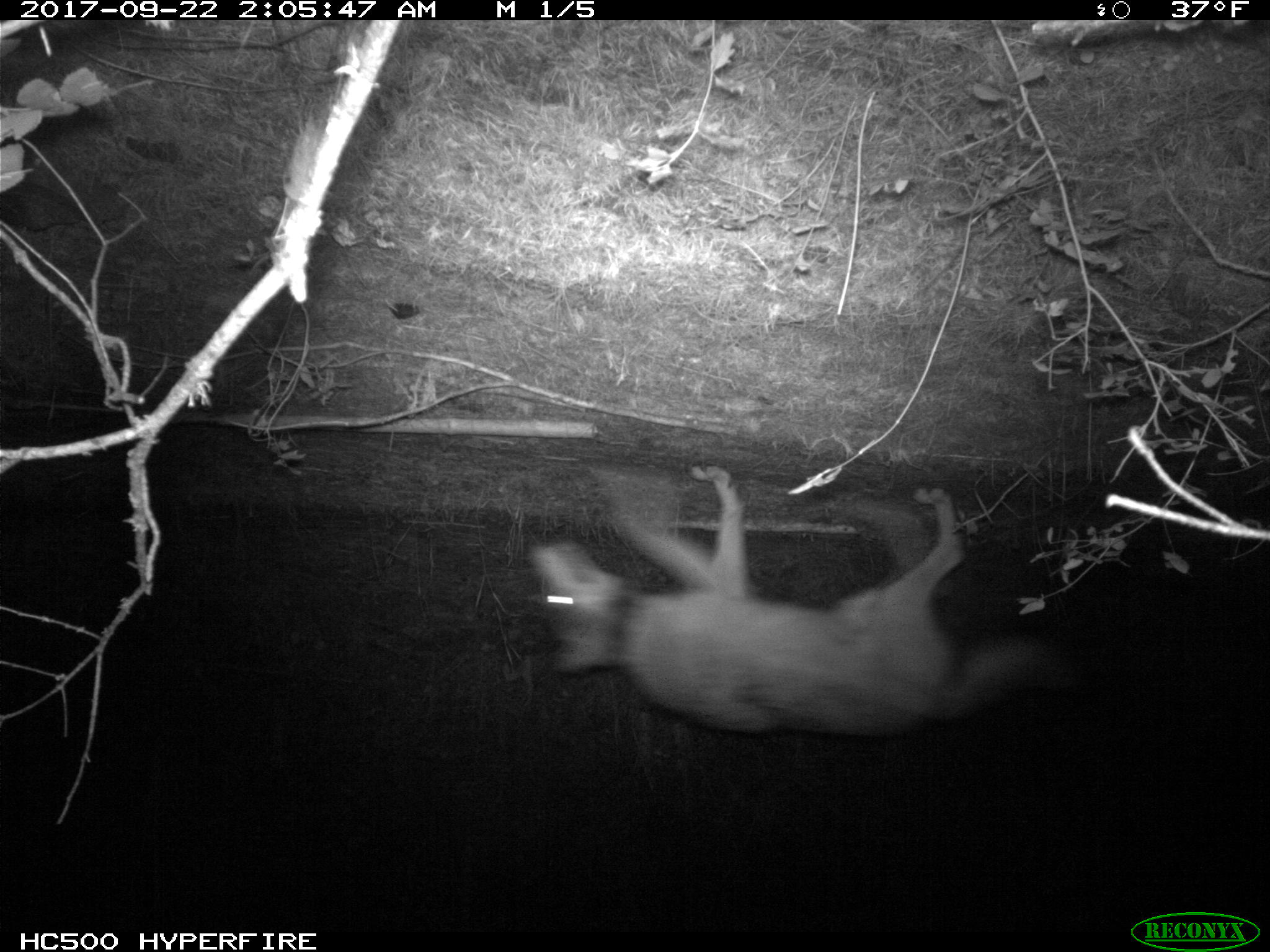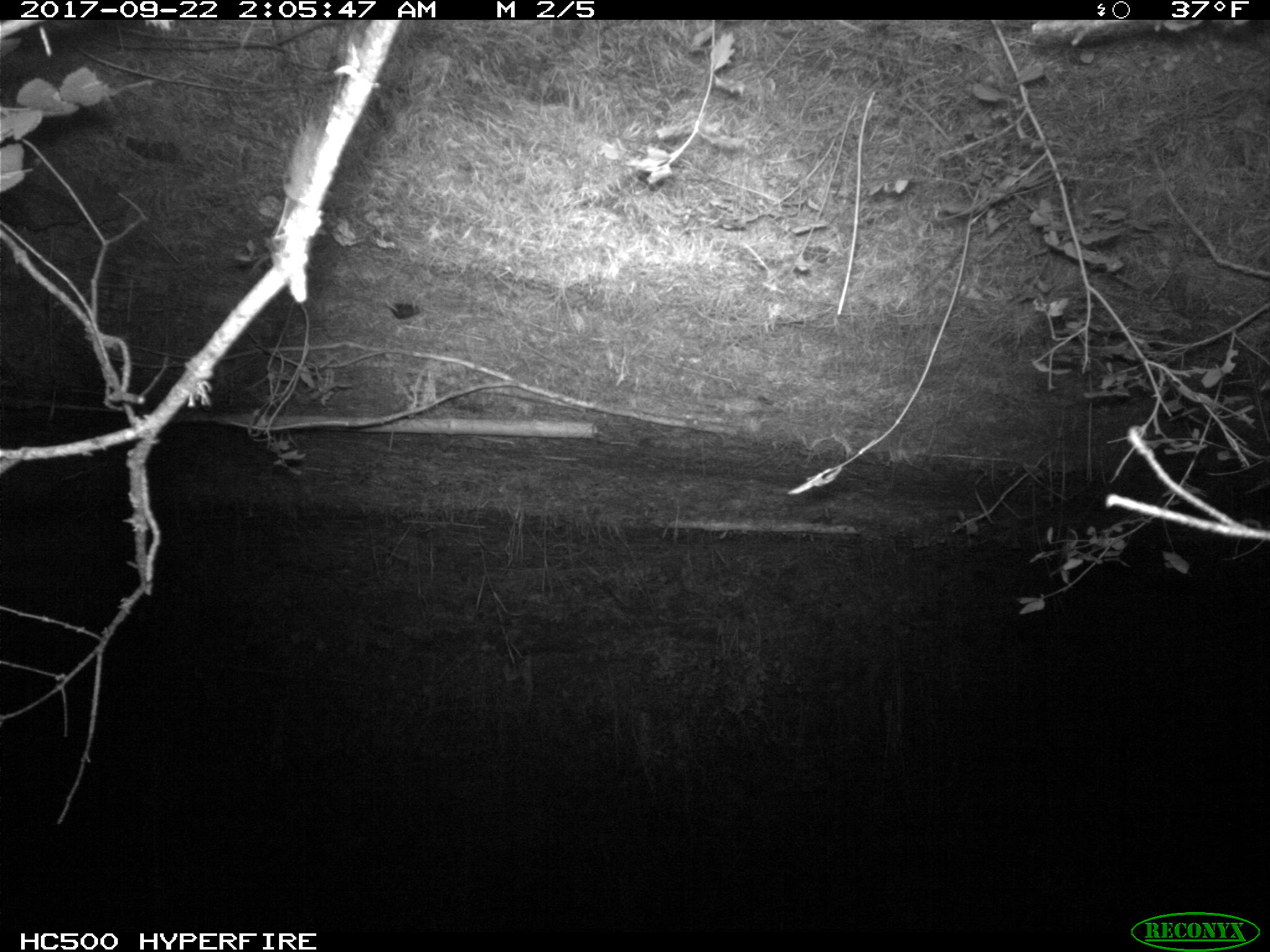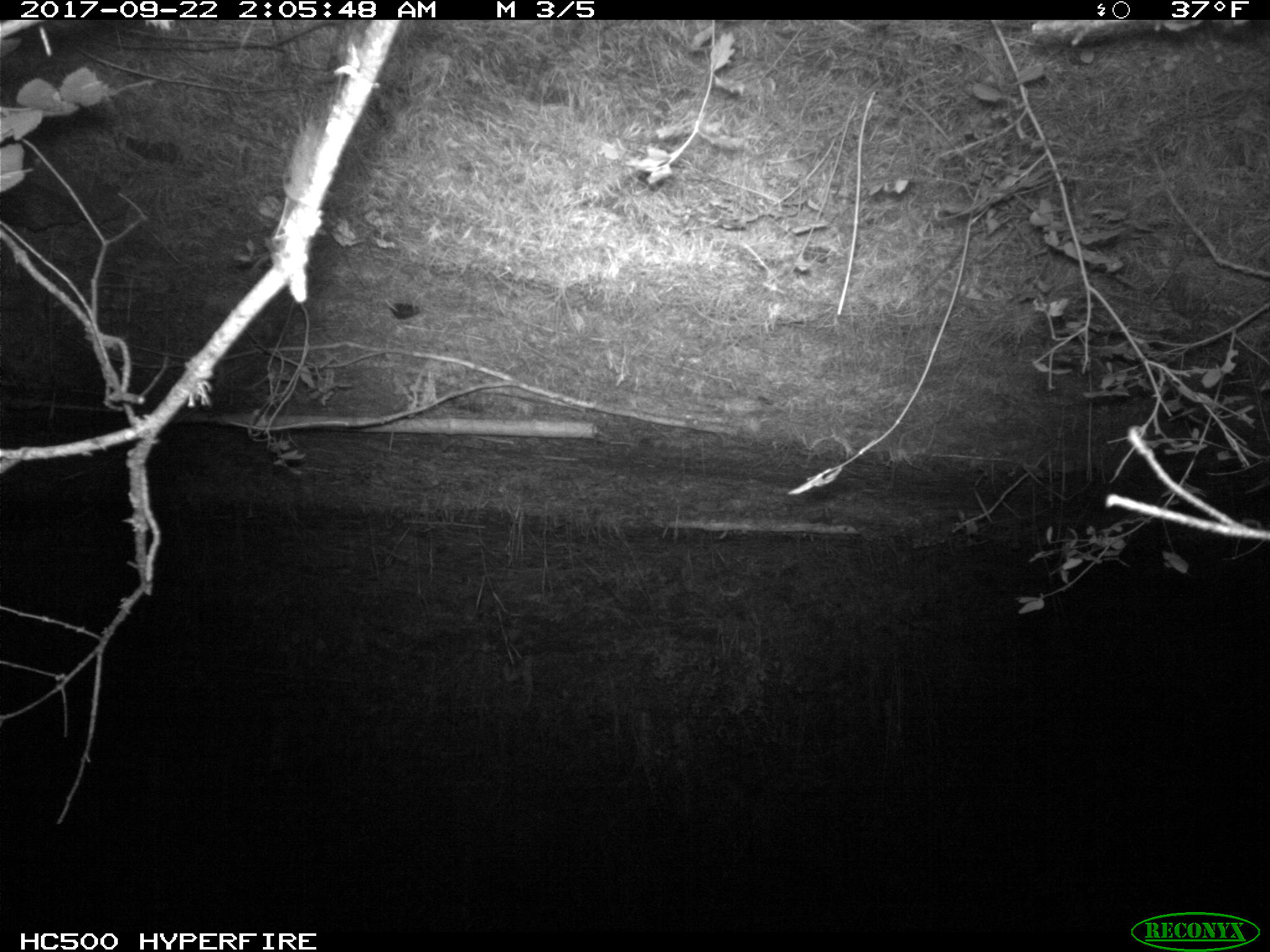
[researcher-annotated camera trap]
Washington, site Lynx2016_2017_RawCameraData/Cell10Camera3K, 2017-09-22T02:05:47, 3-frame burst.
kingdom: Animalia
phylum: Chordata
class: Mammalia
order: Carnivora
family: Canidae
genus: Canis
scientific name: Canis lupus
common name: gray wolf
Canis lupus (gray wolf). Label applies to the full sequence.